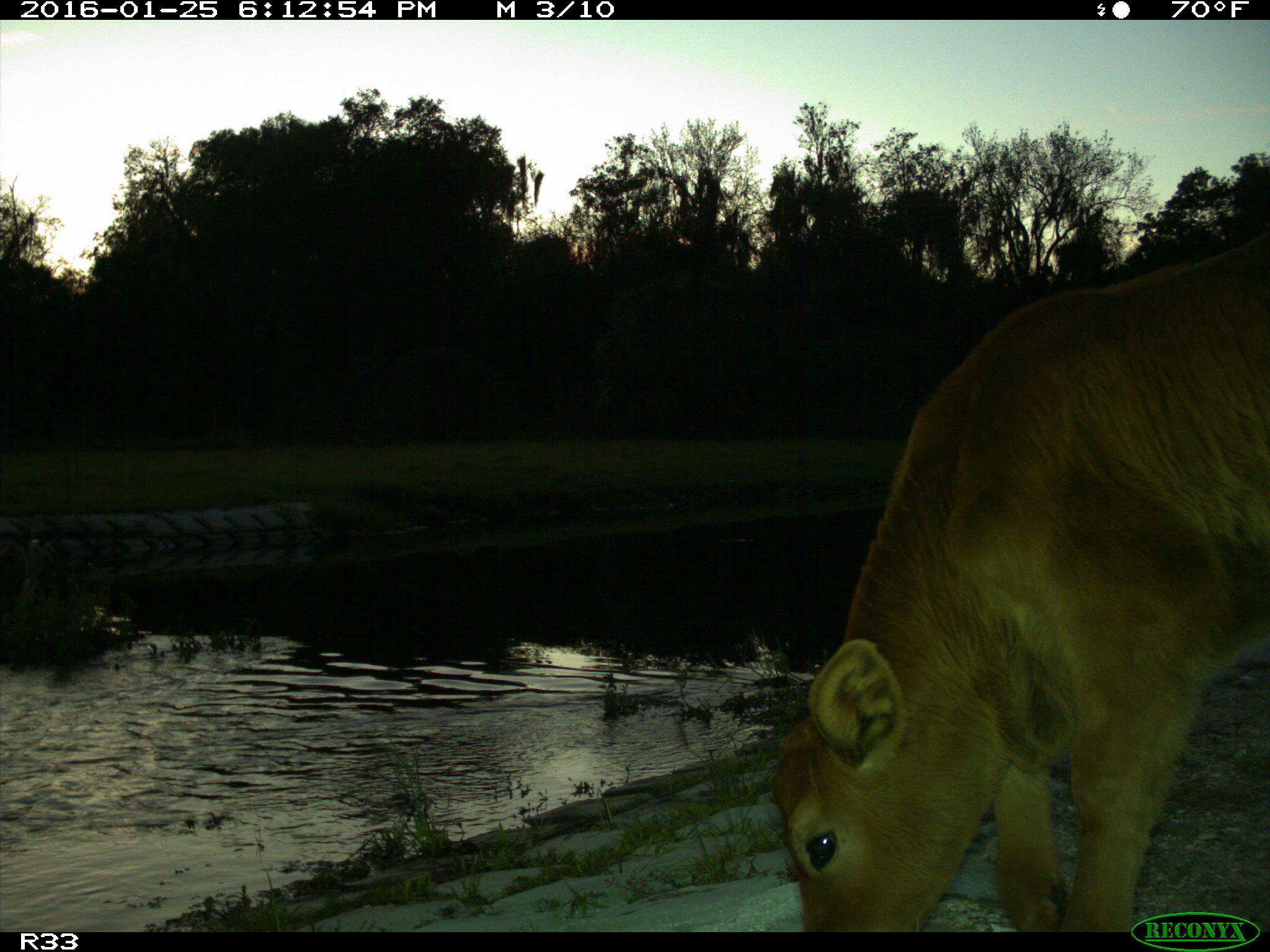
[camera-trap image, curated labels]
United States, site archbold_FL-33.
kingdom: Animalia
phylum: Chordata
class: Mammalia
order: Artiodactyla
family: Bovidae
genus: Bos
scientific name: Bos taurus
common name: domestic cow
Bos taurus (domestic cow).